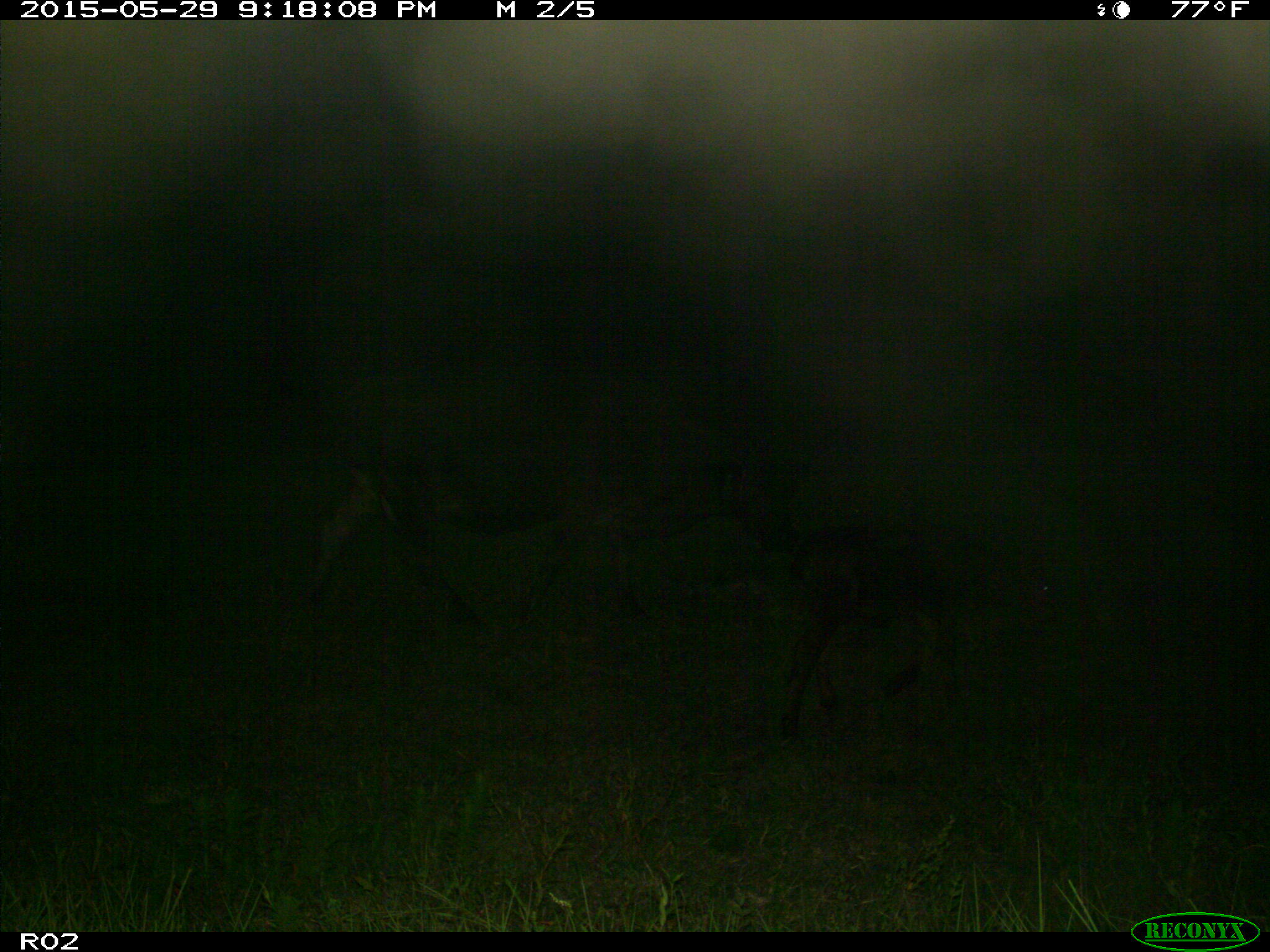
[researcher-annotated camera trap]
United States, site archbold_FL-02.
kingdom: Animalia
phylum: Chordata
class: Mammalia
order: Artiodactyla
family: Bovidae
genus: Bos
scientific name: Bos taurus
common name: domestic cow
Bos taurus (domestic cow).